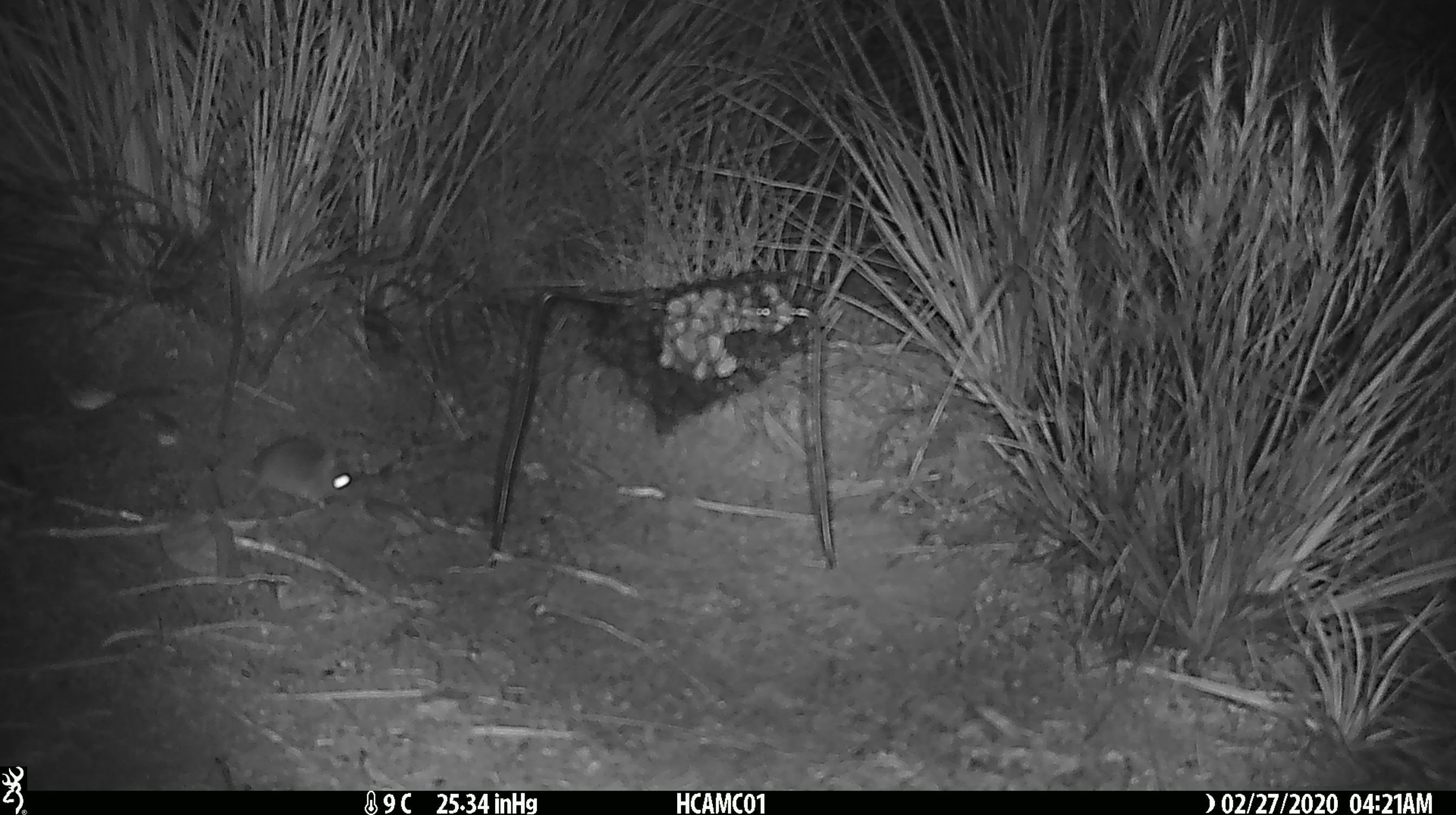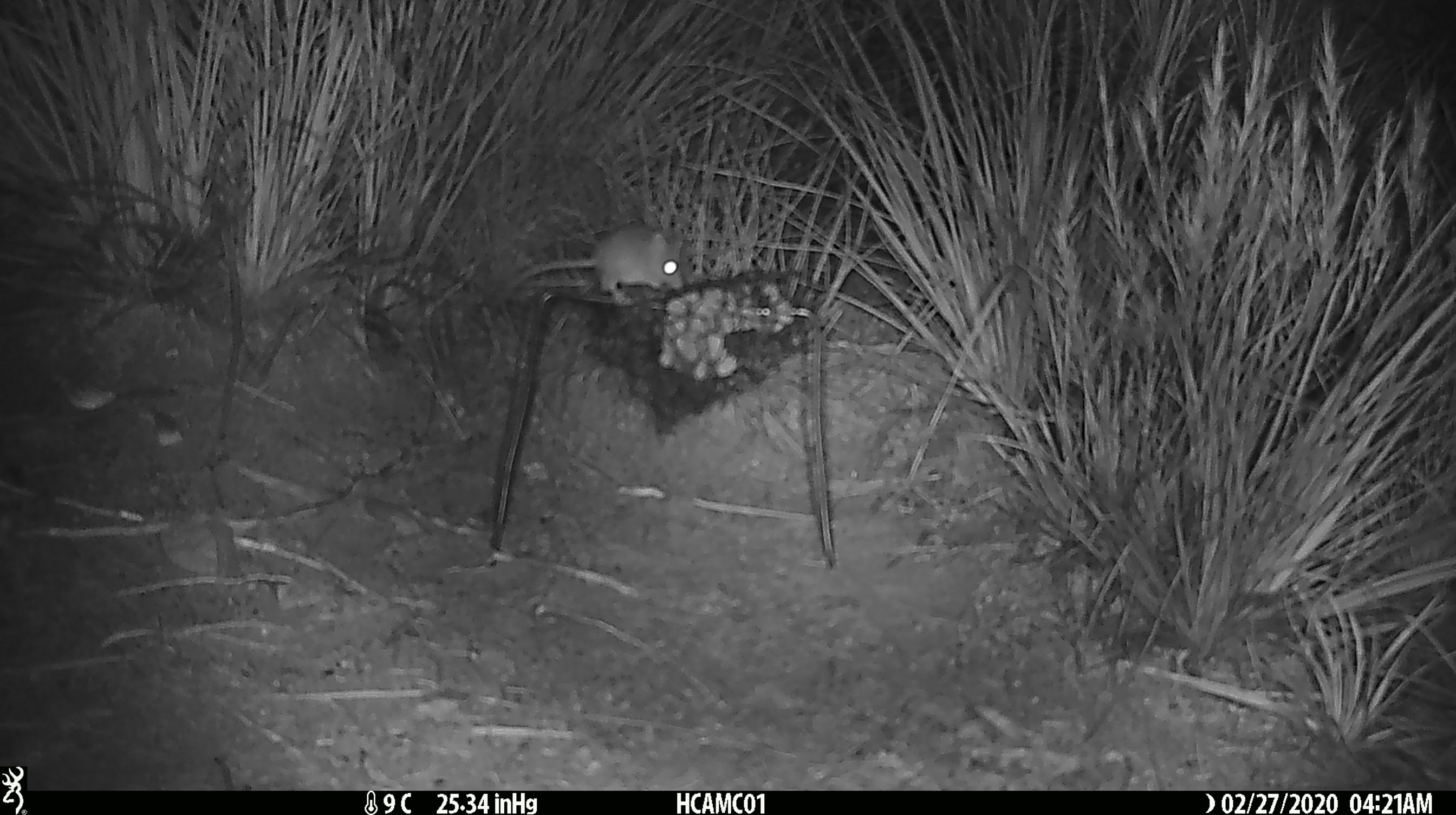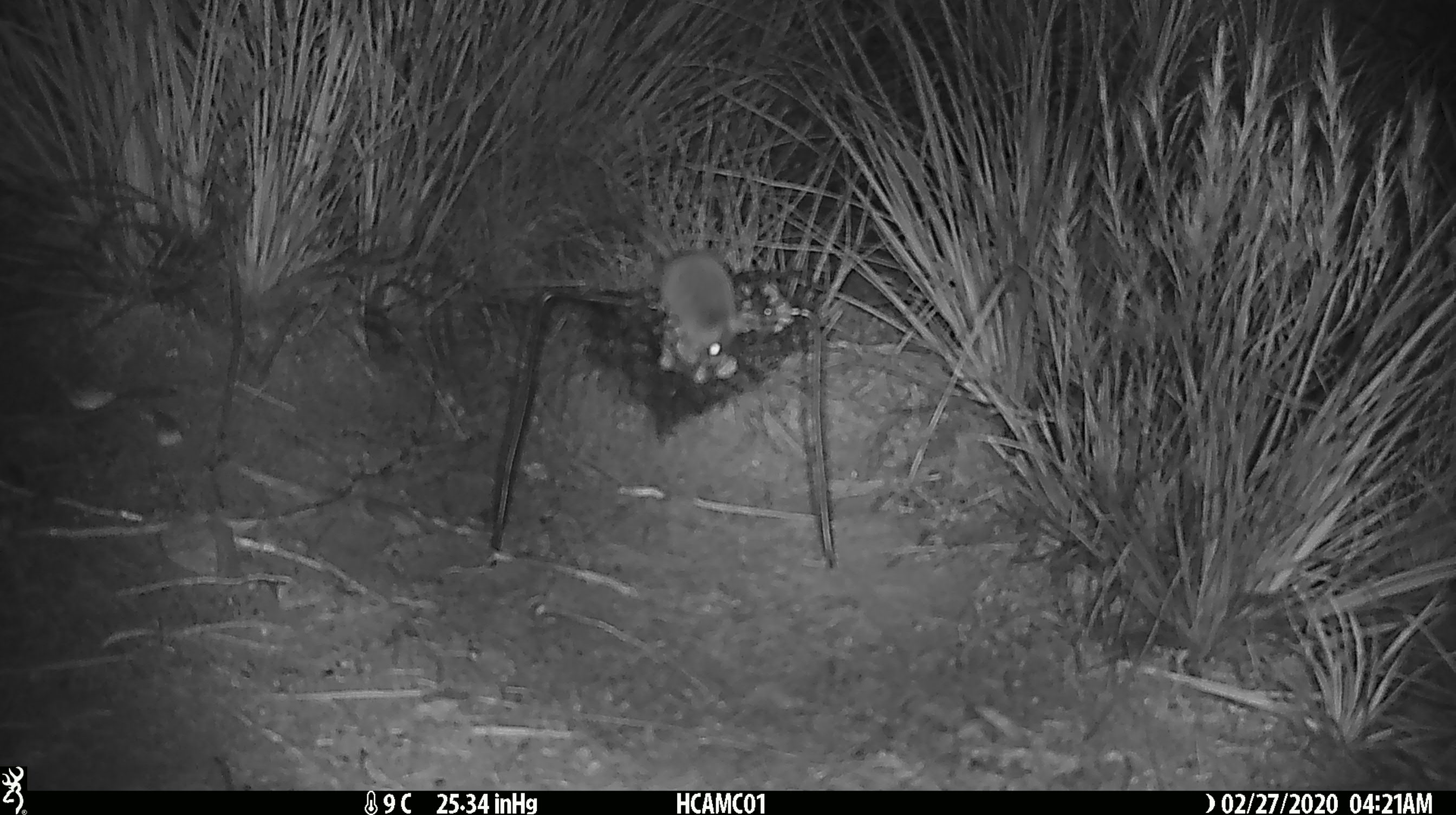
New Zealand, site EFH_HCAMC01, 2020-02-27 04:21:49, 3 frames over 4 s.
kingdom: Animalia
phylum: Chordata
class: Mammalia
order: Rodentia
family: Muridae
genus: Mus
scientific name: Mus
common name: mouse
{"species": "mouse (Mus)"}